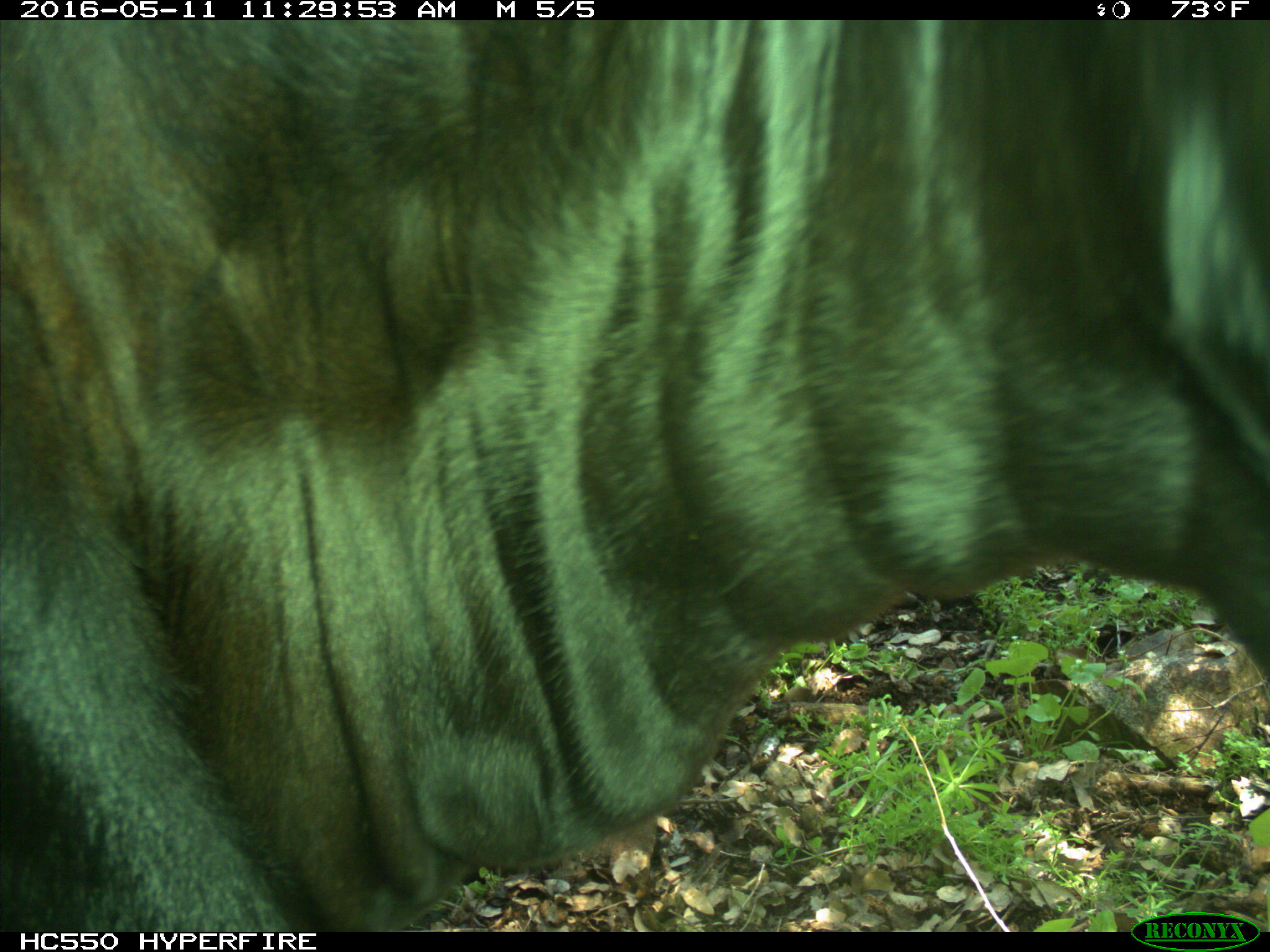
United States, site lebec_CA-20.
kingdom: Animalia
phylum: Chordata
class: Mammalia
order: Artiodactyla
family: Bovidae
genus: Bos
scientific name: Bos taurus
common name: domestic cow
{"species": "Bos taurus (domestic cow)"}